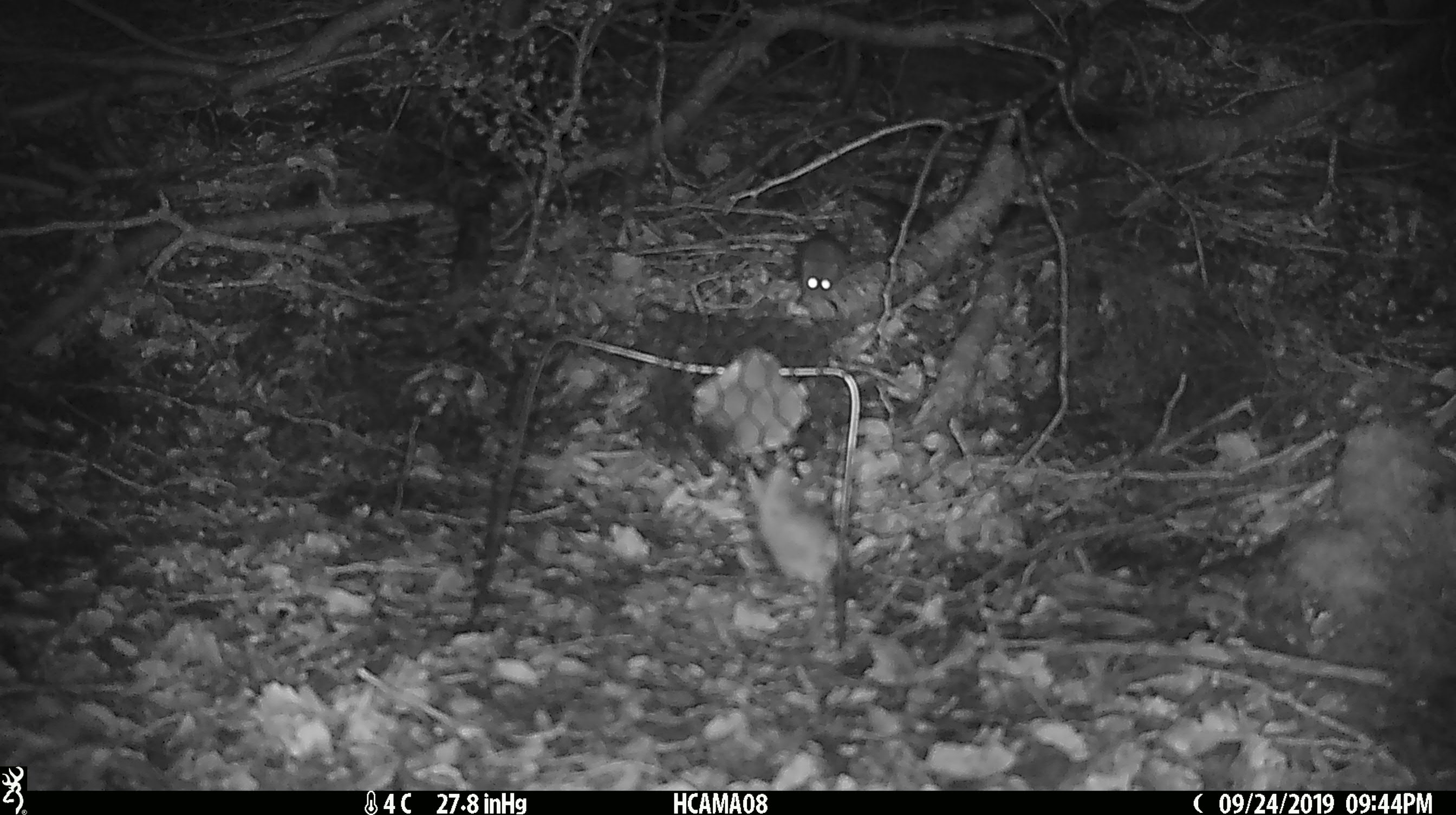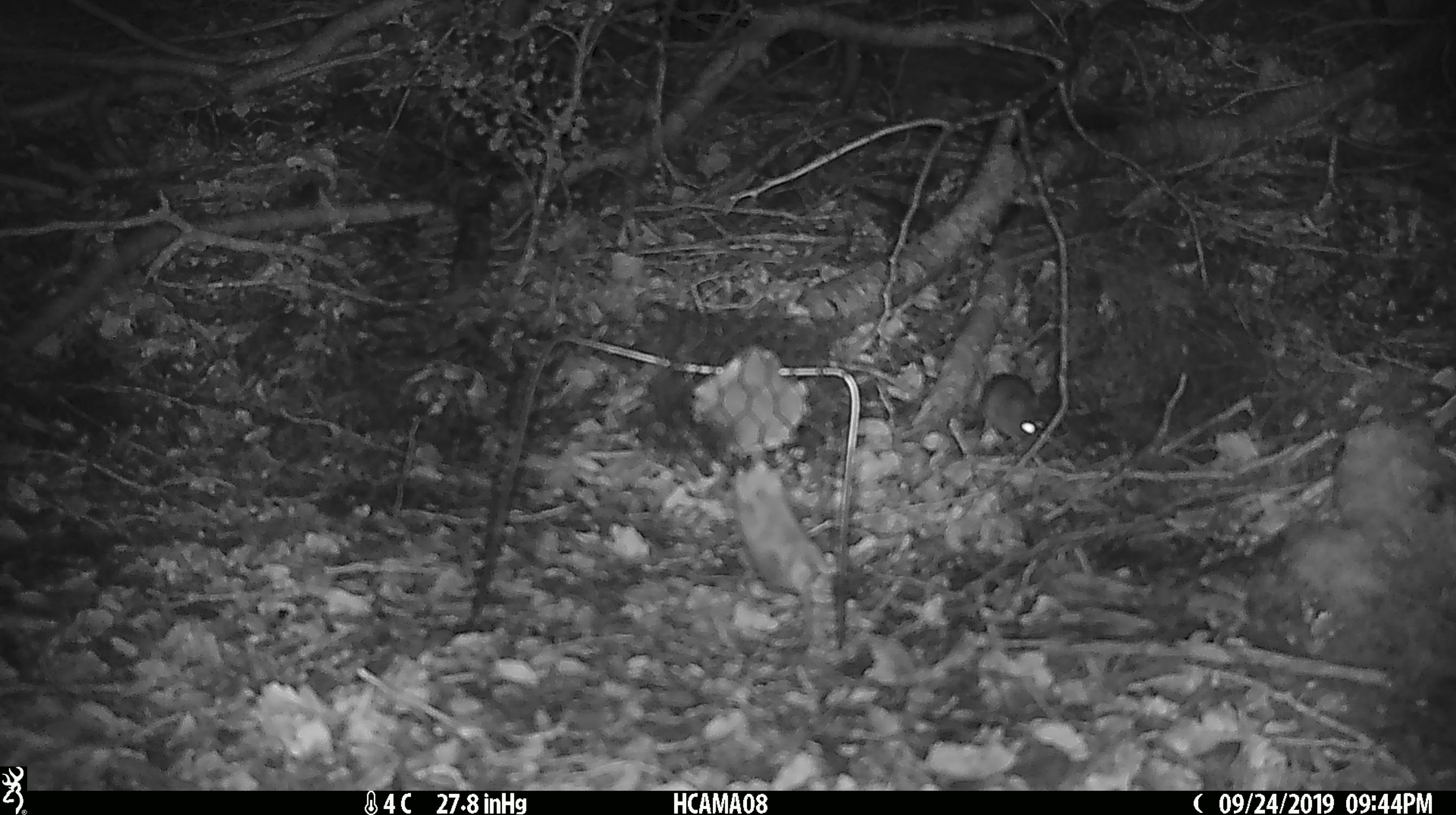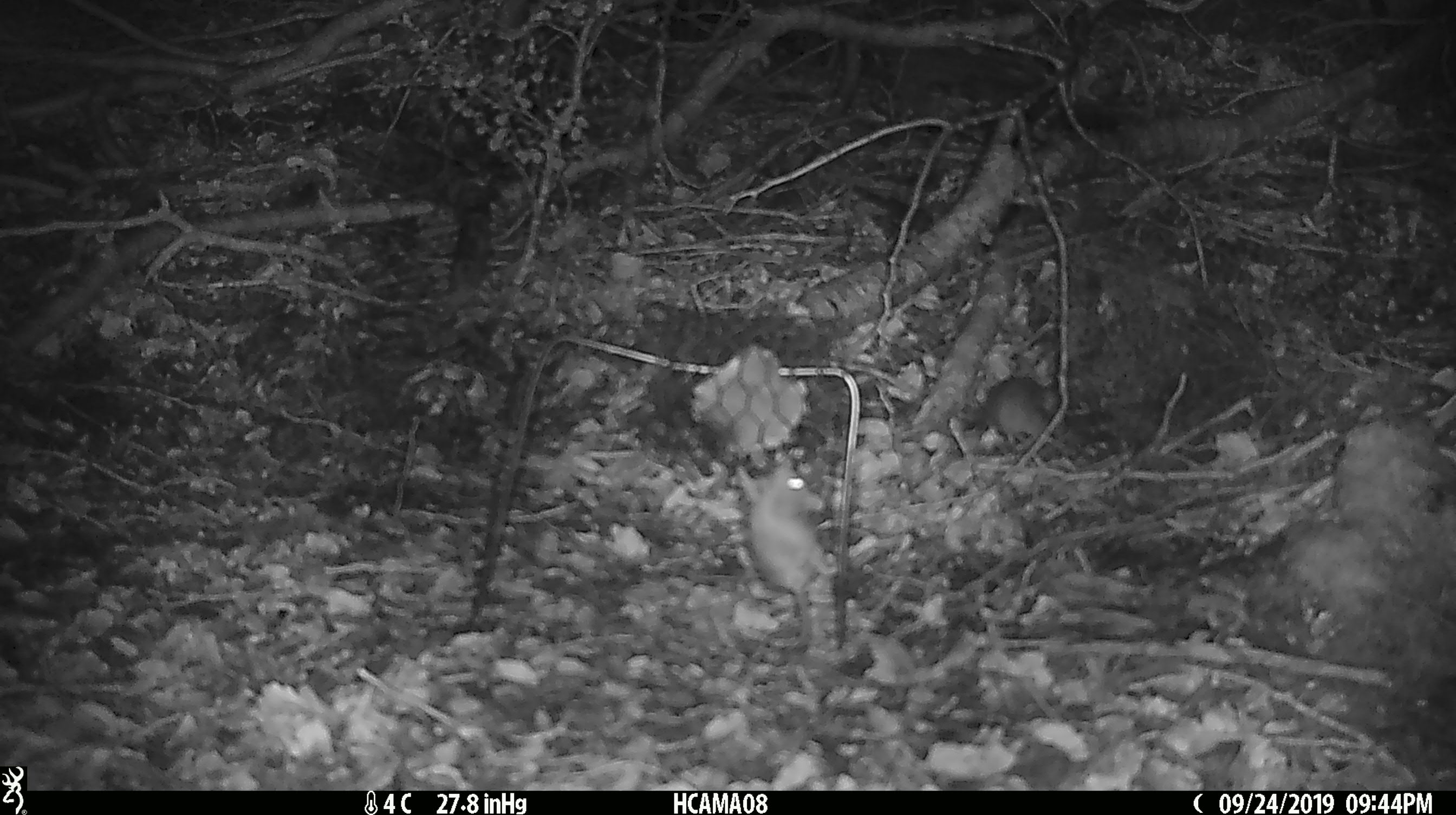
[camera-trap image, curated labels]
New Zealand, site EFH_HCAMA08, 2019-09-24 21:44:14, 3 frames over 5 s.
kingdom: Animalia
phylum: Chordata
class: Mammalia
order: Rodentia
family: Muridae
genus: Mus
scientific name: Mus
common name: mouse